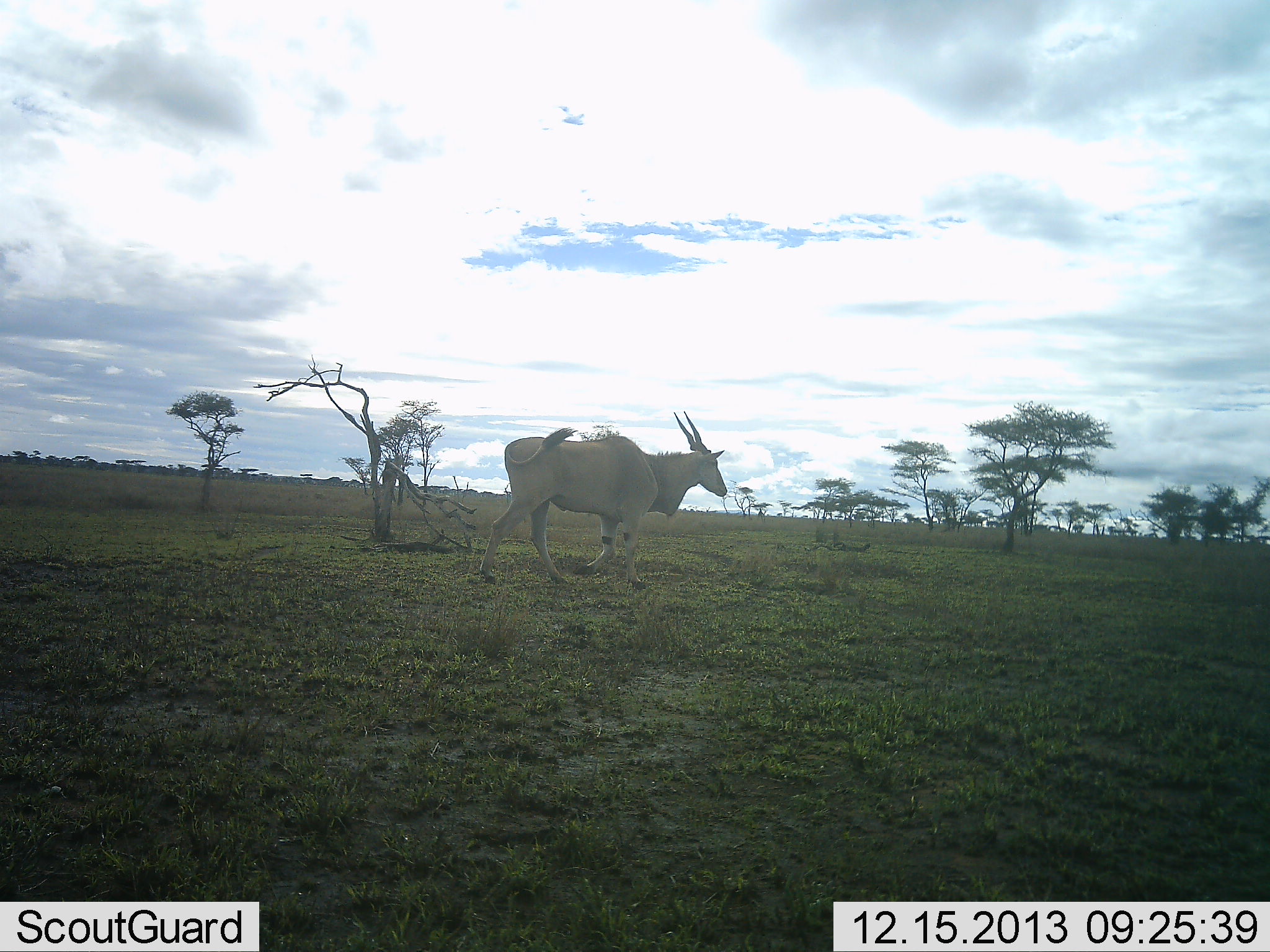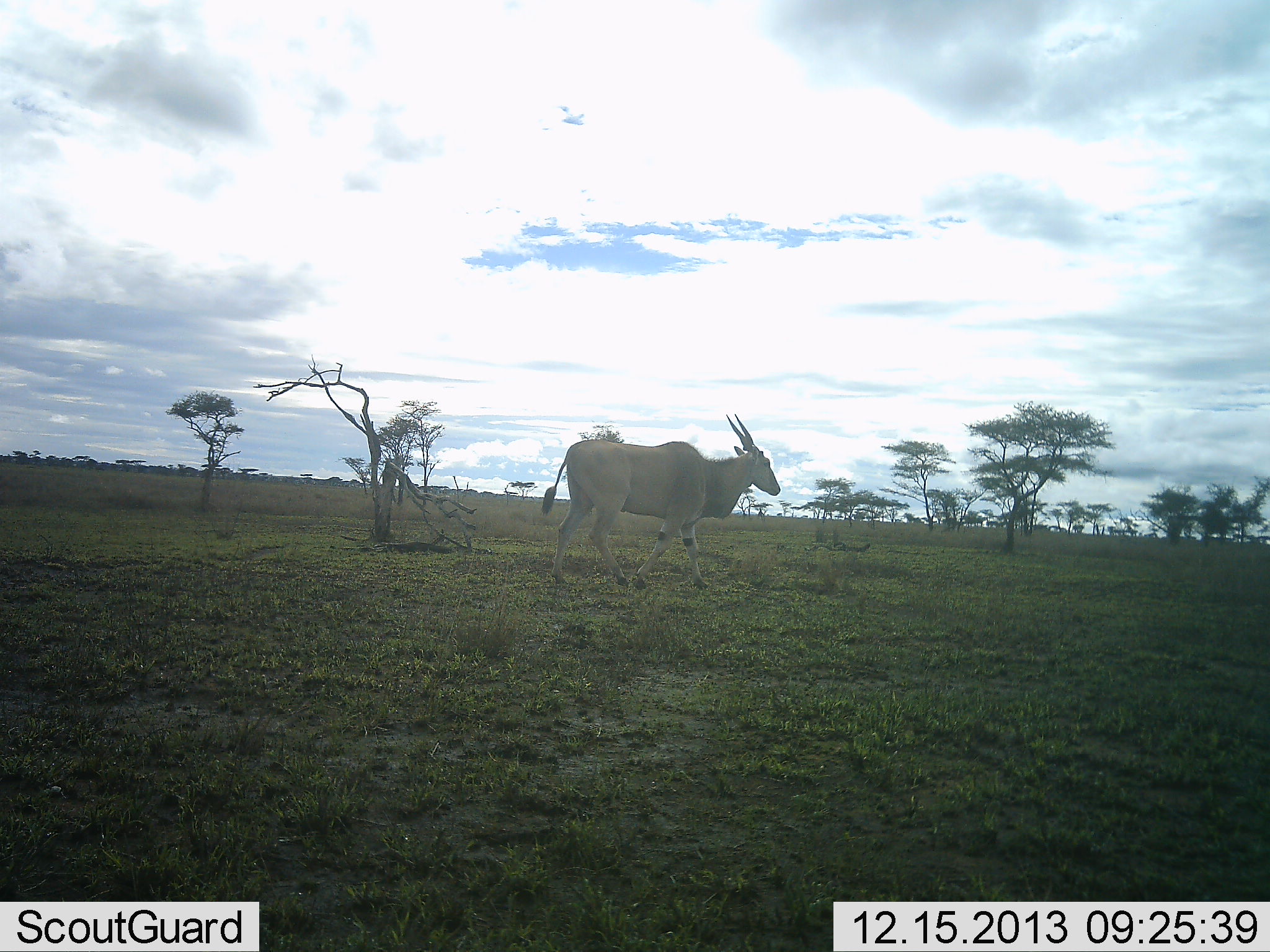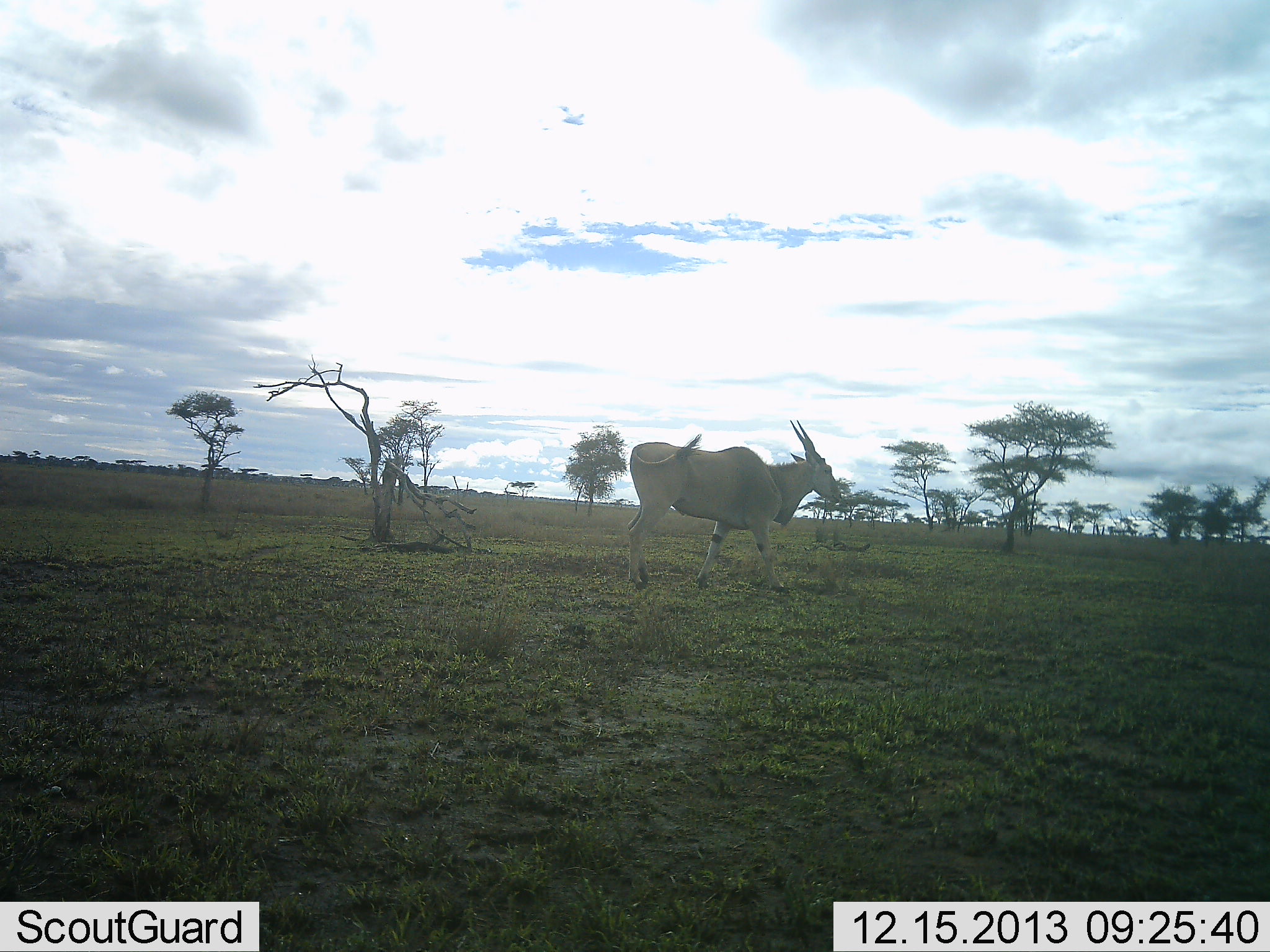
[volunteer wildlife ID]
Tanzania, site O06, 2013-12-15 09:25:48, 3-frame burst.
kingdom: Animalia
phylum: Chordata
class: Mammalia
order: Artiodactyla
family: Bovidae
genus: Tragelaphus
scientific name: Tragelaphus oryx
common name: eland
Eland (Tragelaphus oryx), count 1. Behavior (volunteer vote fractions): standing 0%, resting 0%, moving 100%, interacting 0%. Young present (vote fraction): 0%. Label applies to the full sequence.